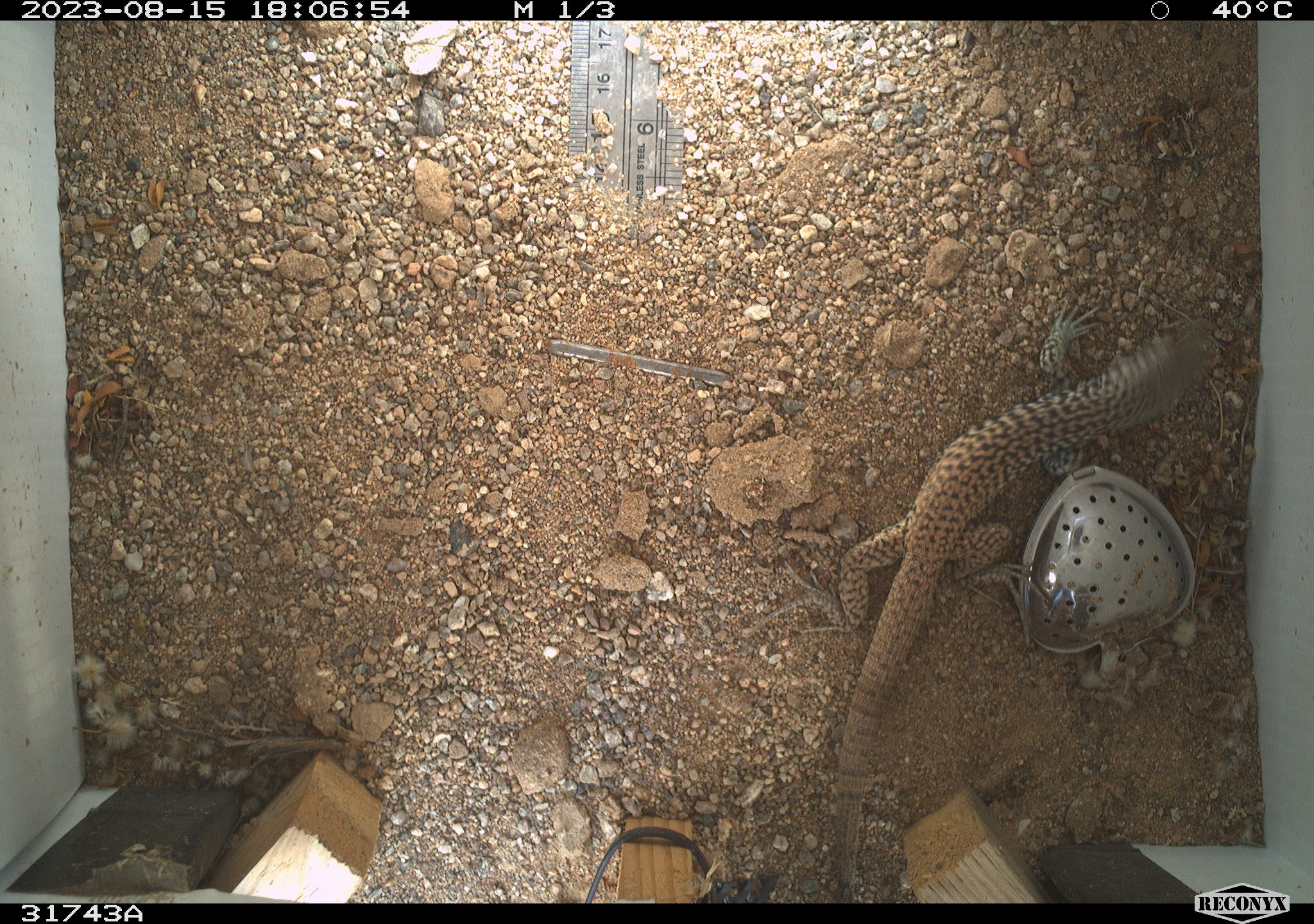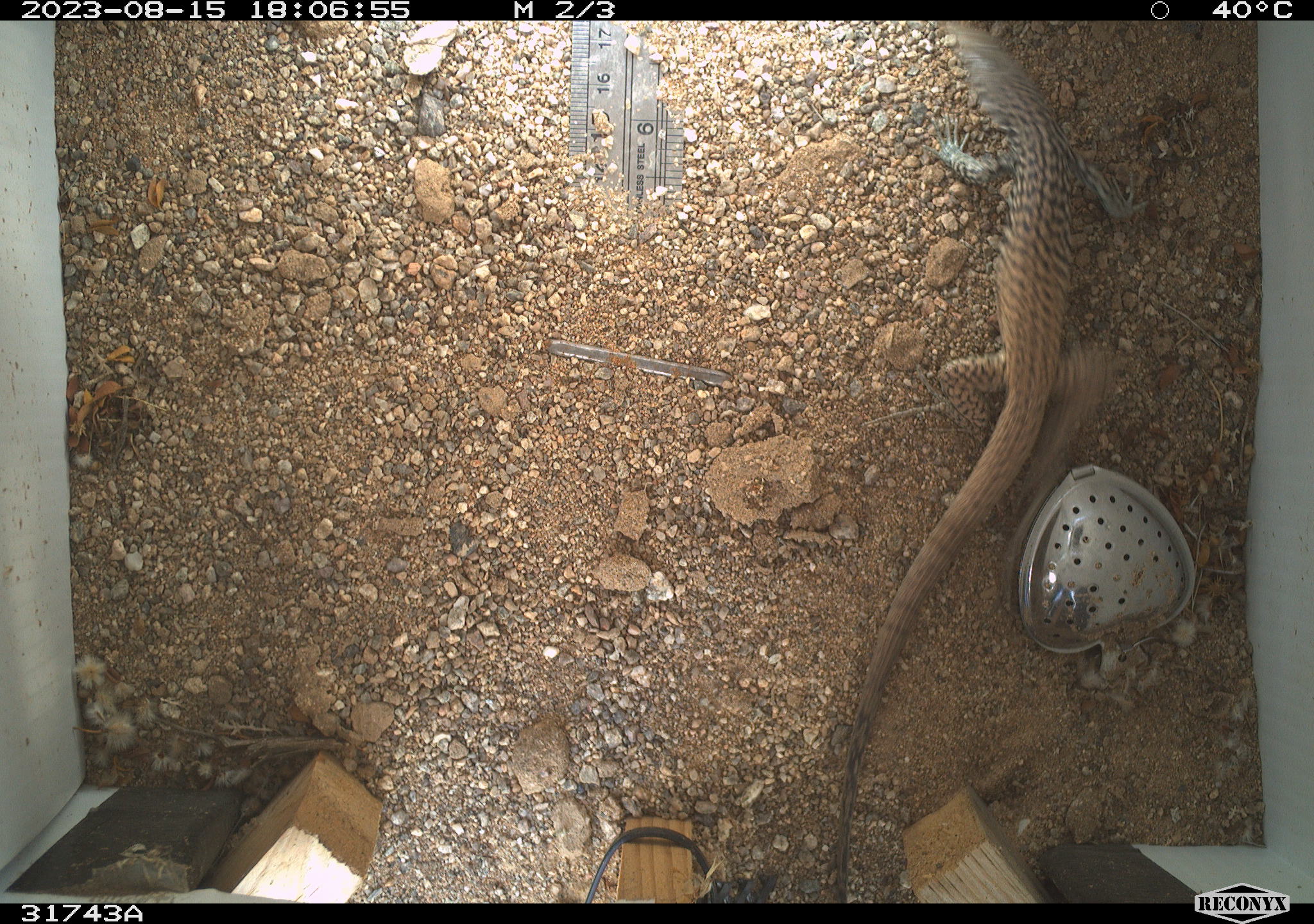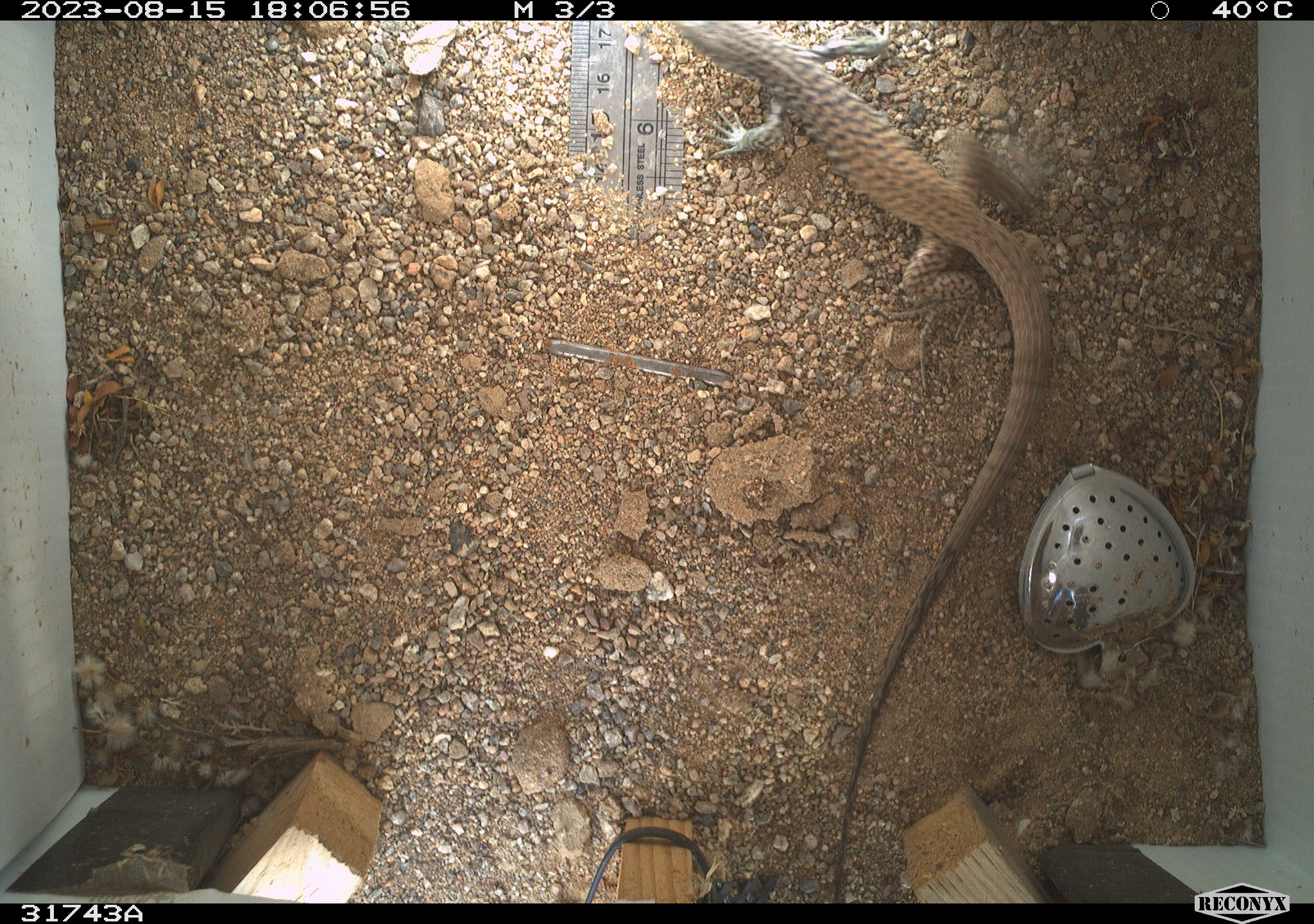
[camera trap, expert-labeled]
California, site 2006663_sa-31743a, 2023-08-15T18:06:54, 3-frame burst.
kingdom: Animalia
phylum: Chordata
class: Reptilia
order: Squamata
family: Teiidae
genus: Aspidoscelis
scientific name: Aspidoscelis tigris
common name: western whiptail